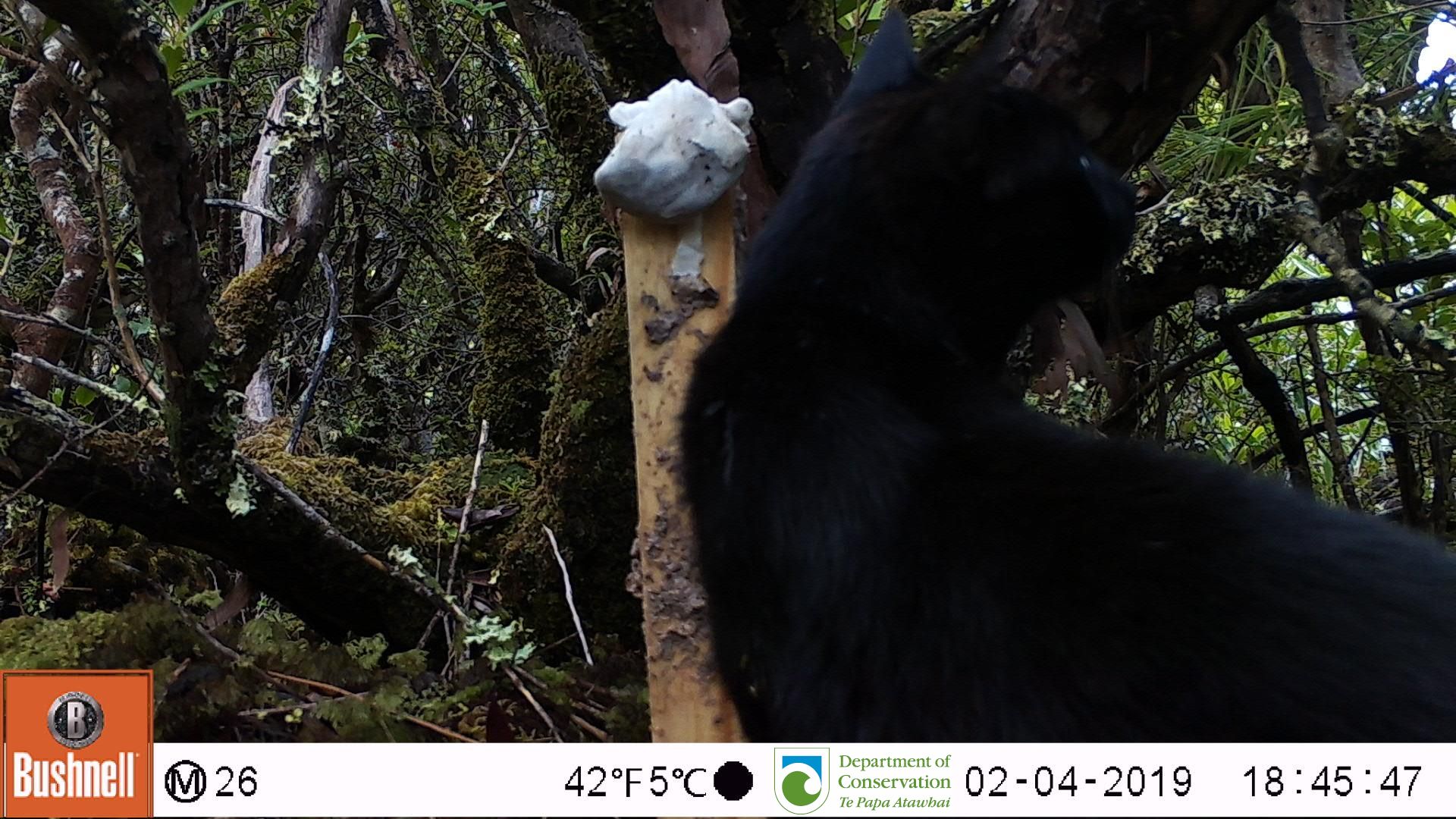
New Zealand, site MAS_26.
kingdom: Animalia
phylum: Chordata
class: Mammalia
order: Carnivora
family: Felidae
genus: Felis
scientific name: Felis catus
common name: domestic cat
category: cat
Cat (domestic cat) (Felis catus).